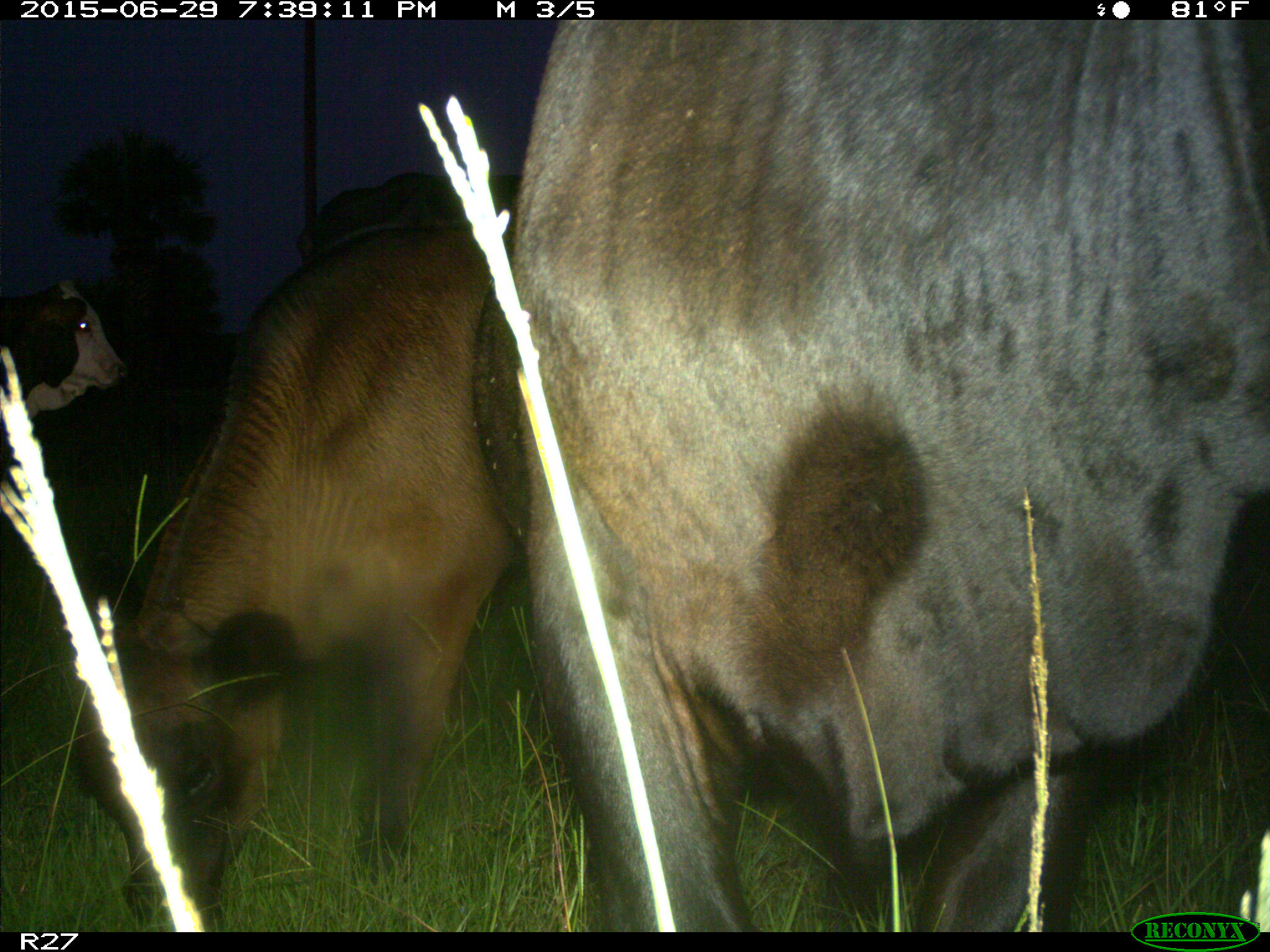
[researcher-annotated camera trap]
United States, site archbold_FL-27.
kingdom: Animalia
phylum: Chordata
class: Mammalia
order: Artiodactyla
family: Bovidae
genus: Bos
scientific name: Bos taurus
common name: domestic cow